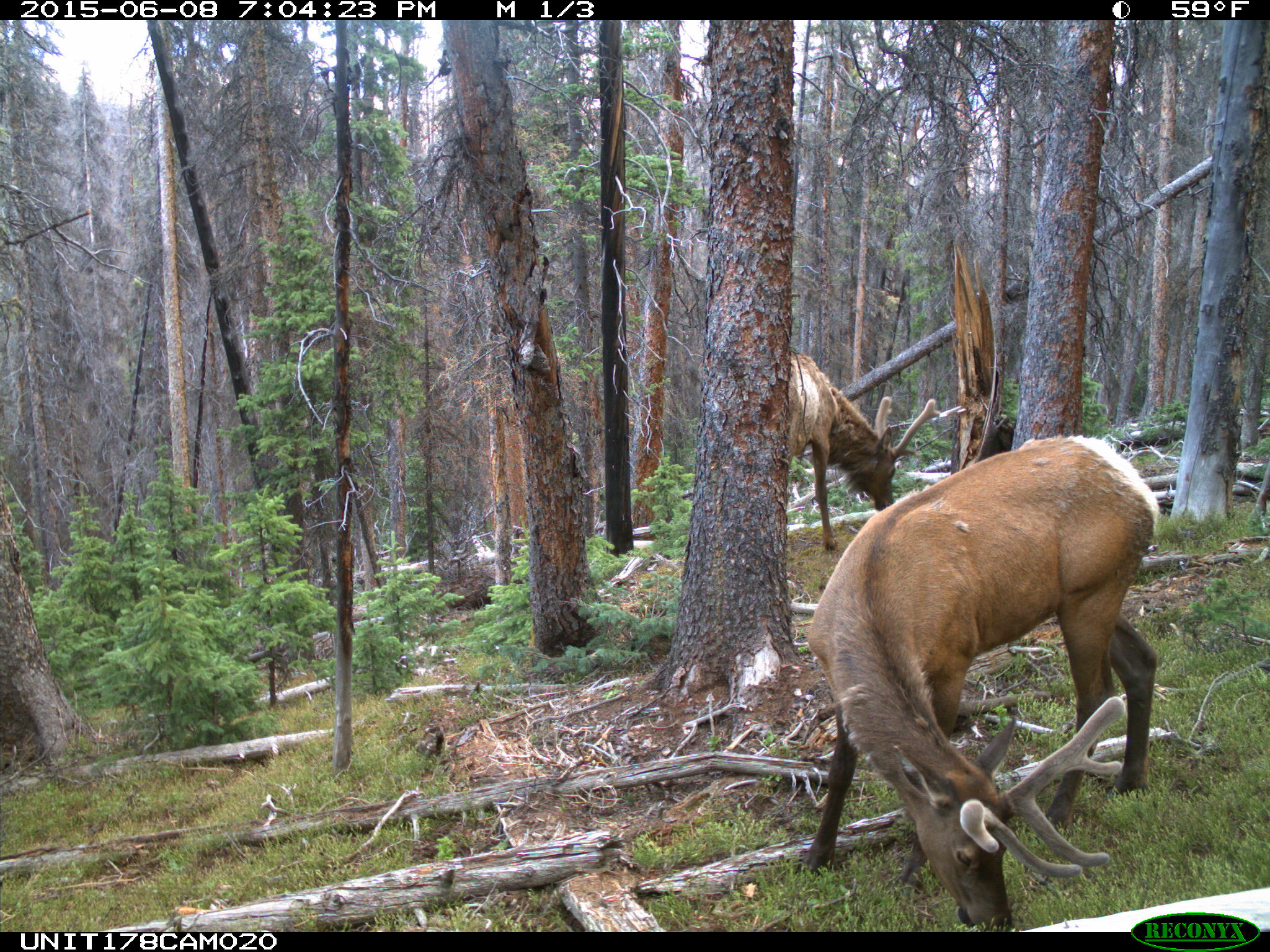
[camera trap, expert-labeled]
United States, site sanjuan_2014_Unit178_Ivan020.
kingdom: Animalia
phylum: Chordata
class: Mammalia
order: Artiodactyla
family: Cervidae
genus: Cervus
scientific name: Cervus elaphus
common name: red deer